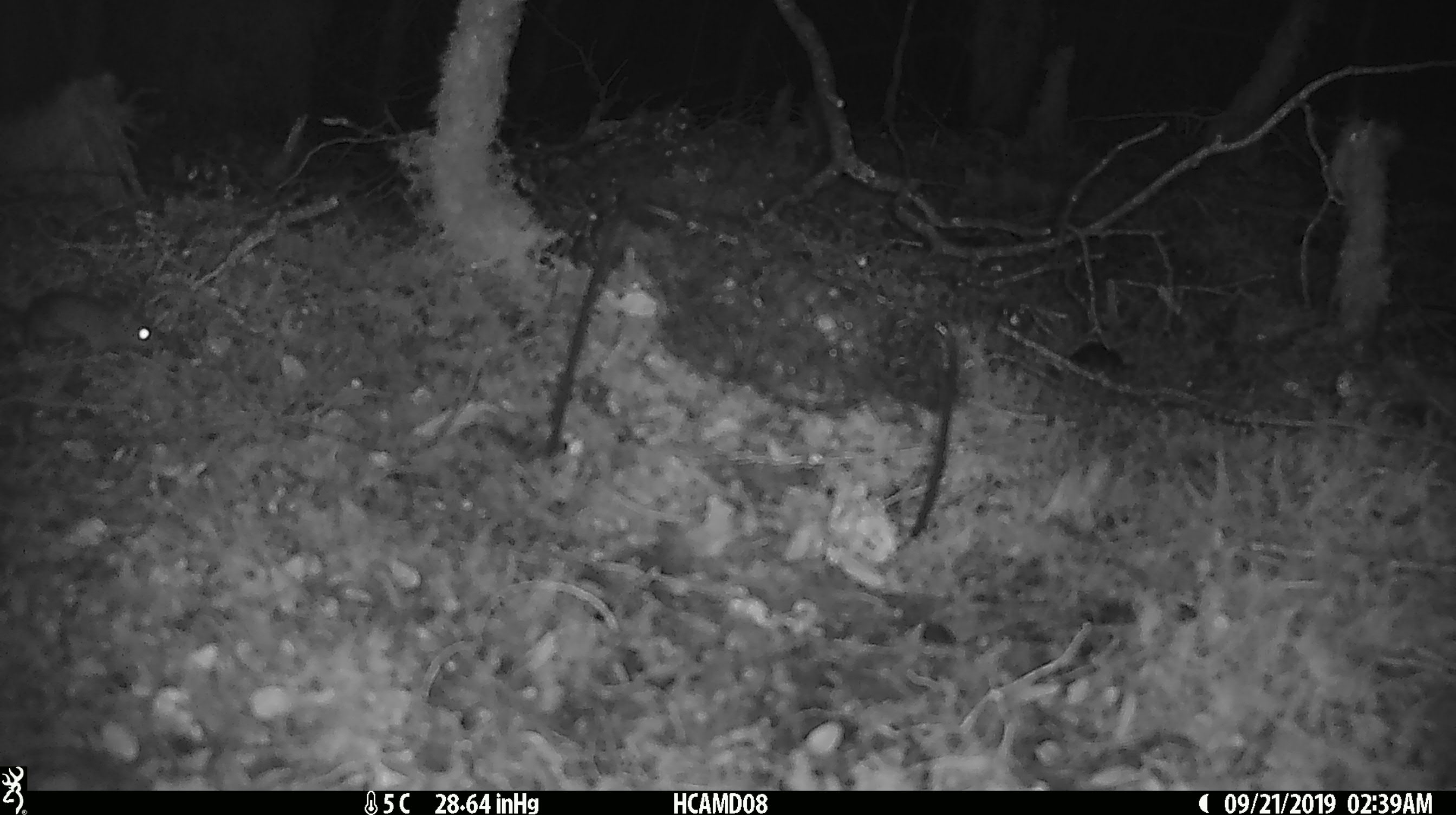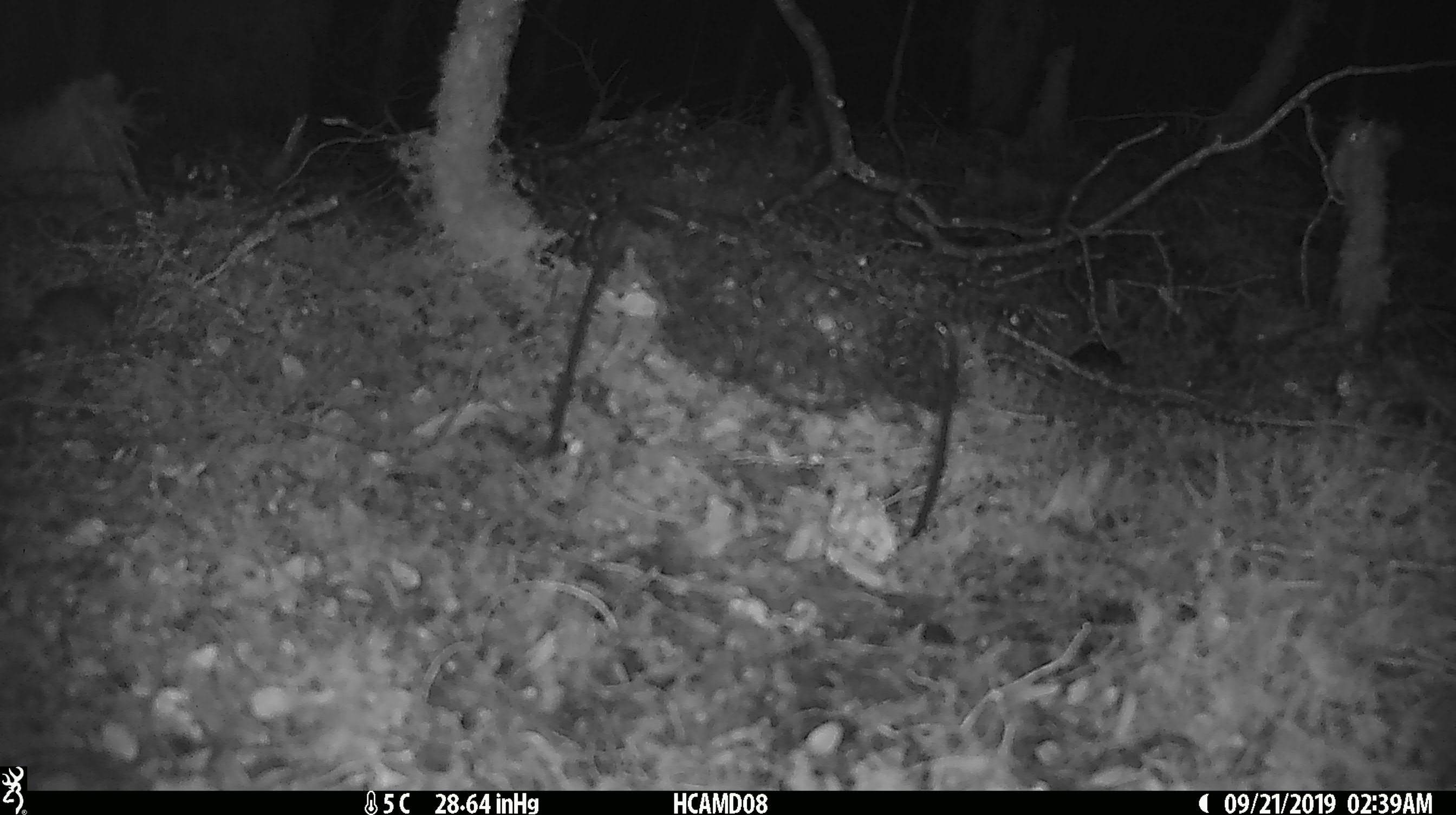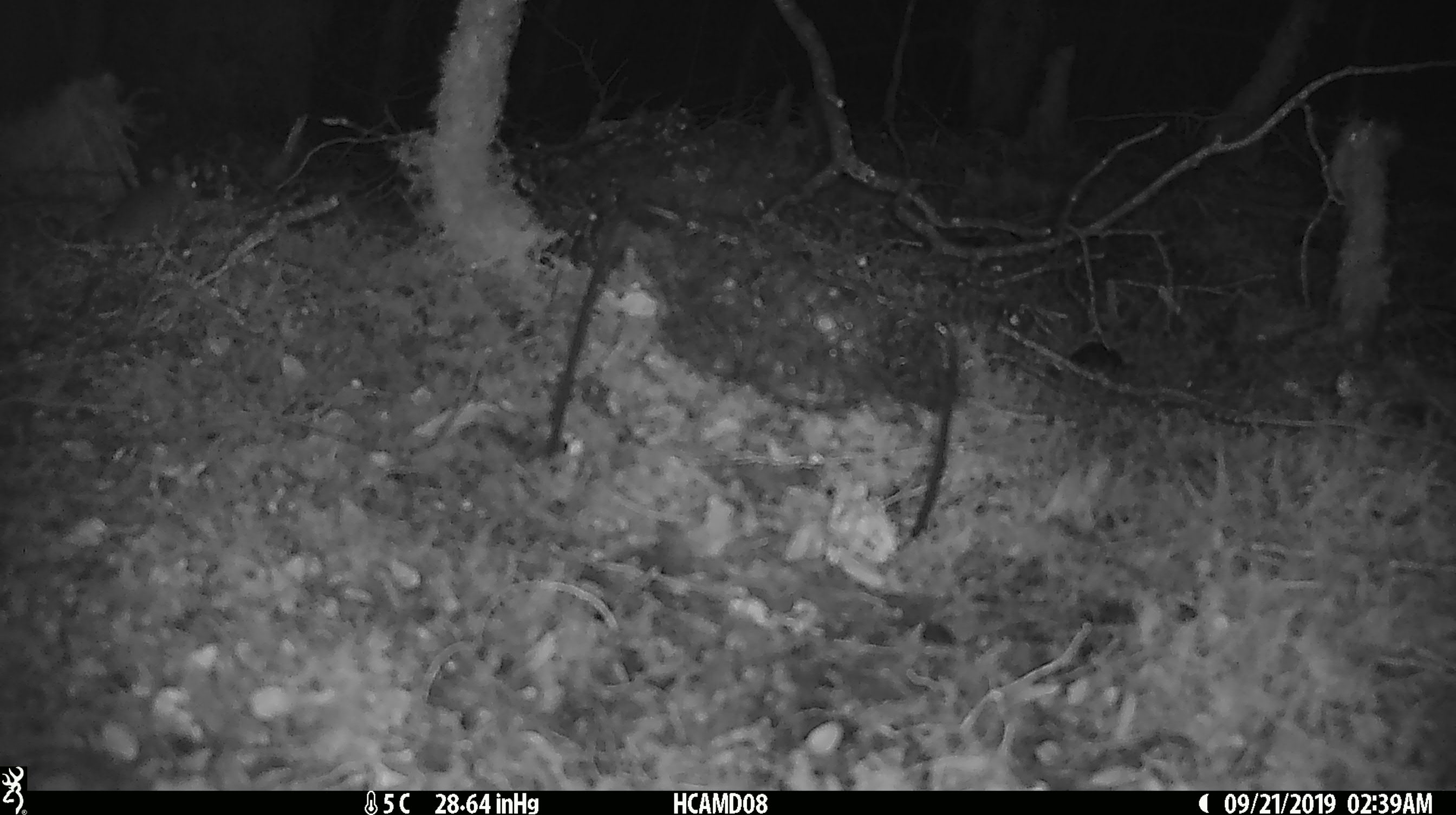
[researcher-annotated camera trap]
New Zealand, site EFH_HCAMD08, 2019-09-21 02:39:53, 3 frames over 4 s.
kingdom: Animalia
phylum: Chordata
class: Mammalia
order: Rodentia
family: Muridae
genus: Mus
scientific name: Mus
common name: mouse